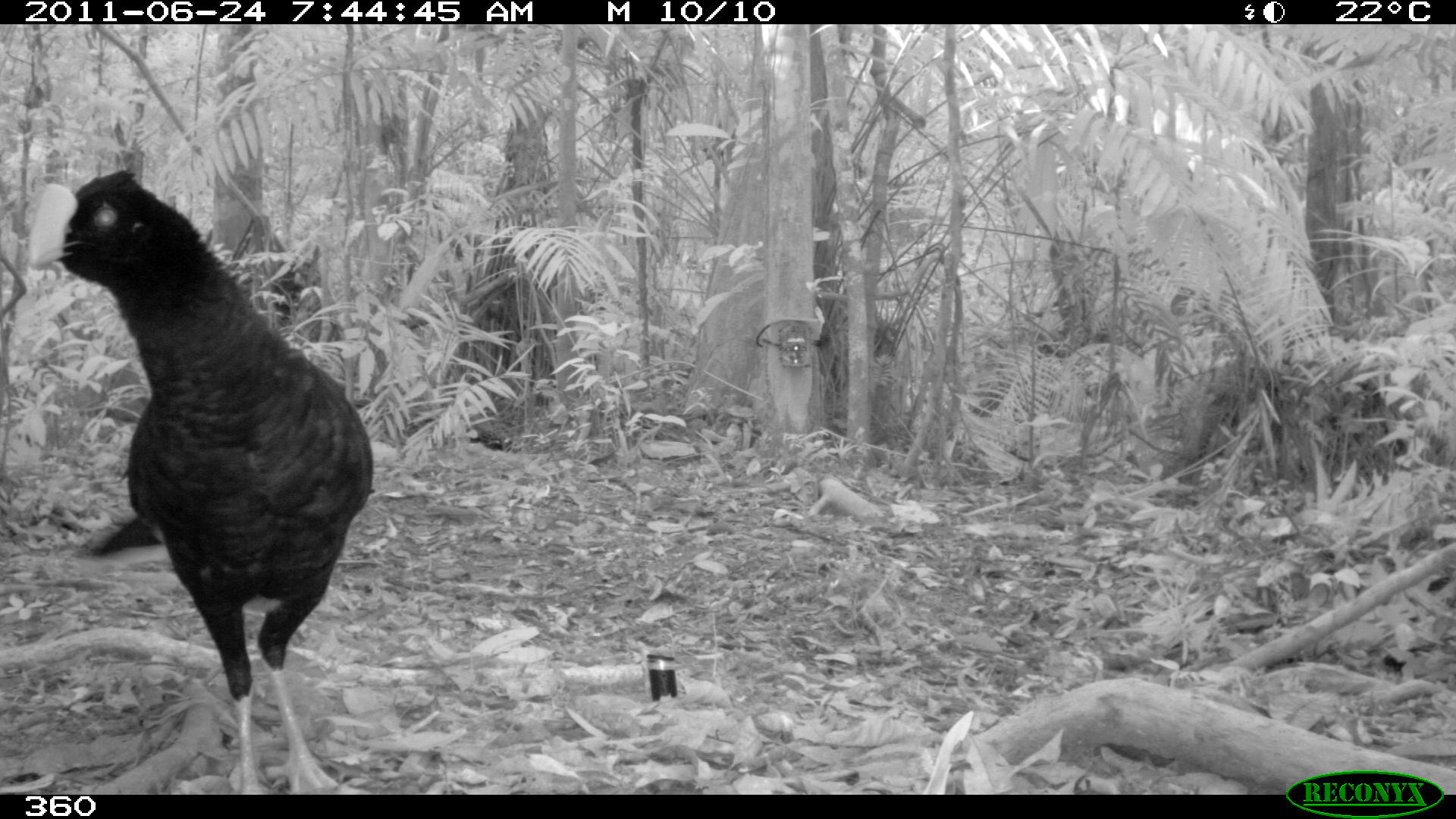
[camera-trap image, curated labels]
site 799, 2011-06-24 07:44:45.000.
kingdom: Animalia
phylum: Chordata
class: Aves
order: Galliformes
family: Cracidae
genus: Mitu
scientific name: Mitu tuberosum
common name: razor-billed curassow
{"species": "Mitu tuberosum (razor-billed curassow)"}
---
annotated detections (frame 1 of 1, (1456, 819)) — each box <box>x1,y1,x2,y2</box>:
mitu tuberosum: <box>23,170,375,795</box>